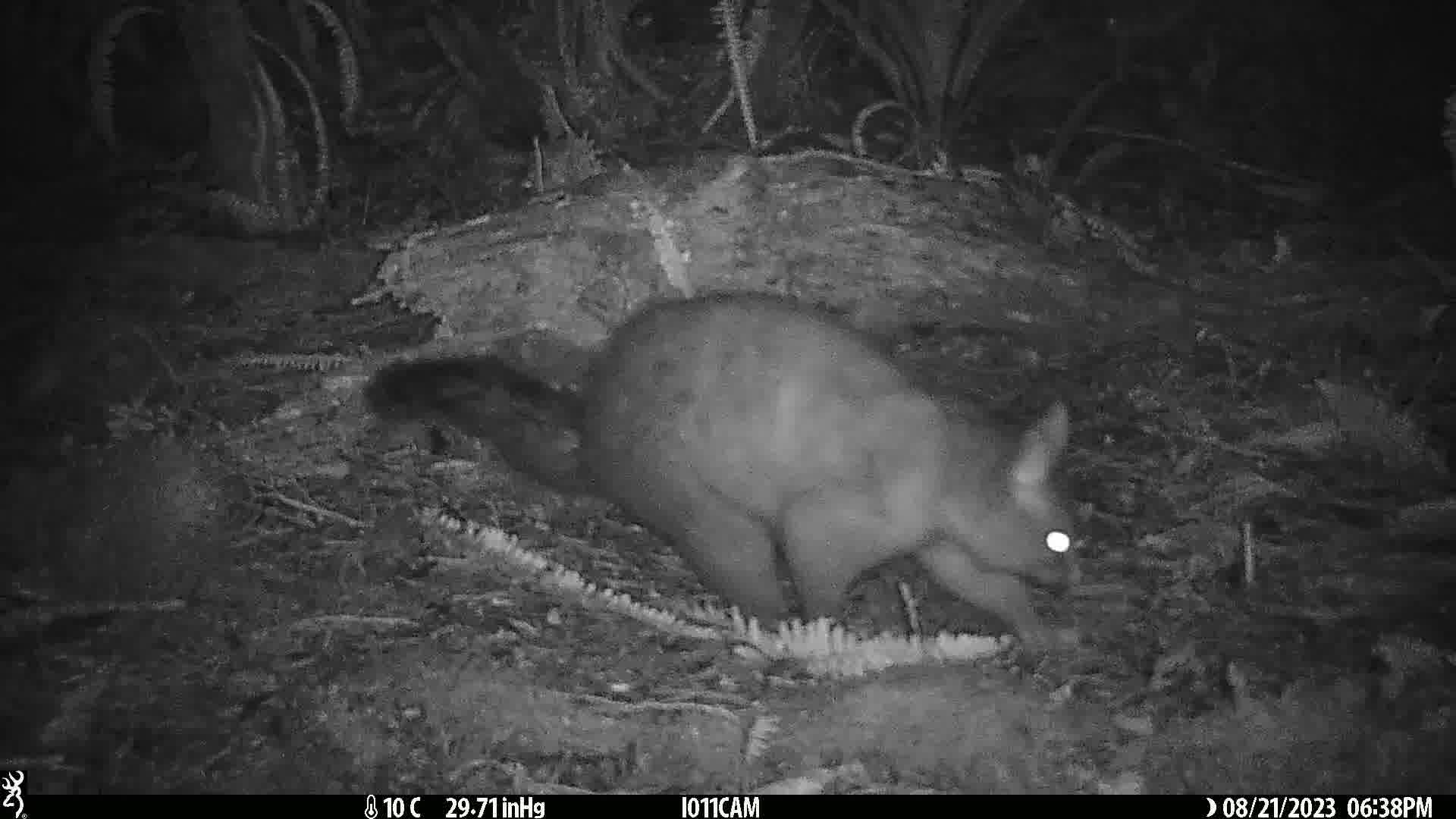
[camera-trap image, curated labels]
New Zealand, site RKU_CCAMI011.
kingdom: Animalia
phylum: Chordata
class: Mammalia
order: Diprotodontia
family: Phalangeridae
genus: Trichosurus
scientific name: Trichosurus vulpecula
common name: common brushtail possum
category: possum